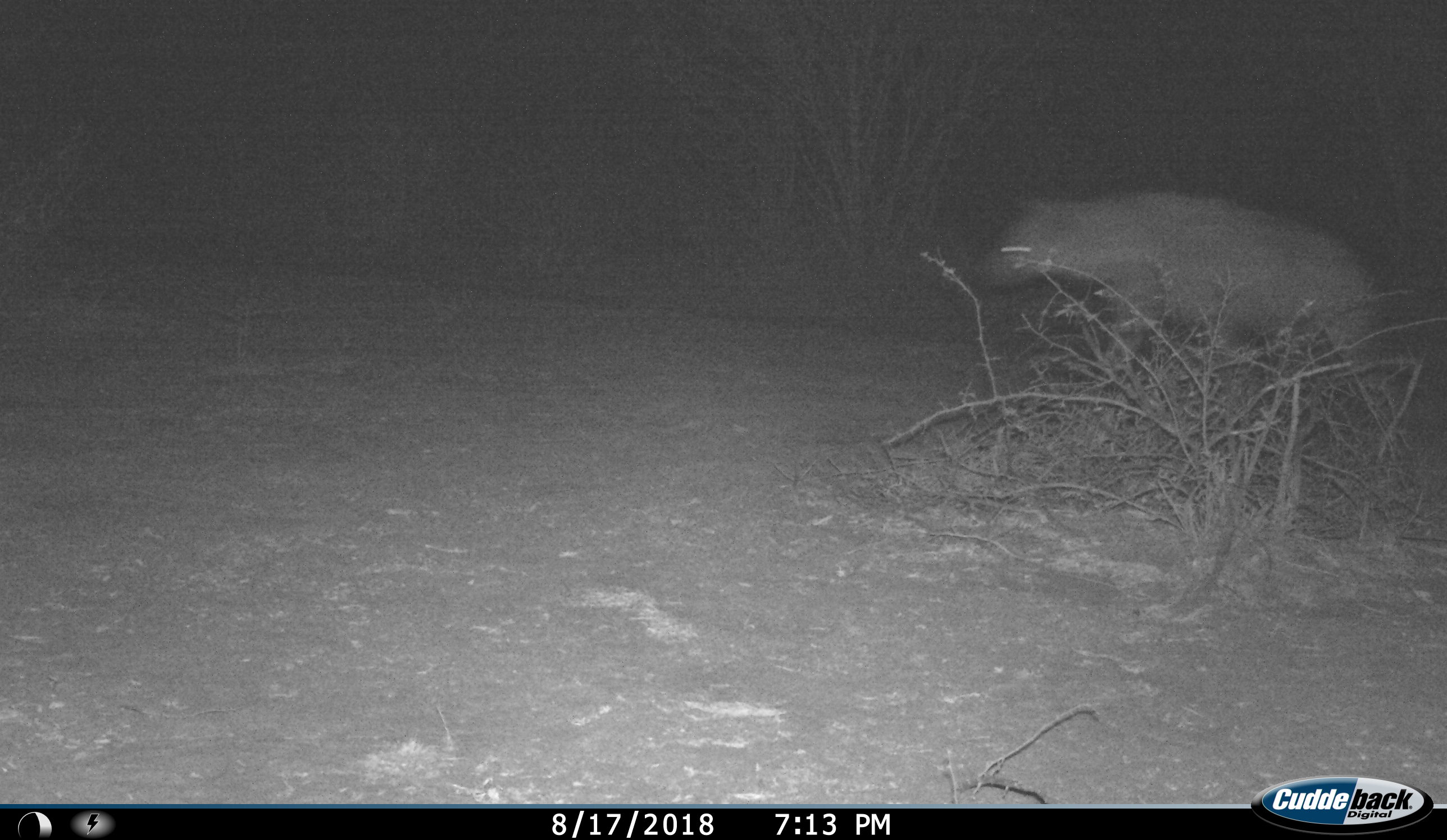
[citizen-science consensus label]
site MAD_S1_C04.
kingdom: Animalia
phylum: Chordata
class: Mammalia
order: Carnivora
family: Hyaenidae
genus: Crocuta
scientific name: Crocuta crocuta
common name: spotted hyena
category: hyenaspotted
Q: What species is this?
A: Hyenaspotted (spotted hyena) (Crocuta crocuta).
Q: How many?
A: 1.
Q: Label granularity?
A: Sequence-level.